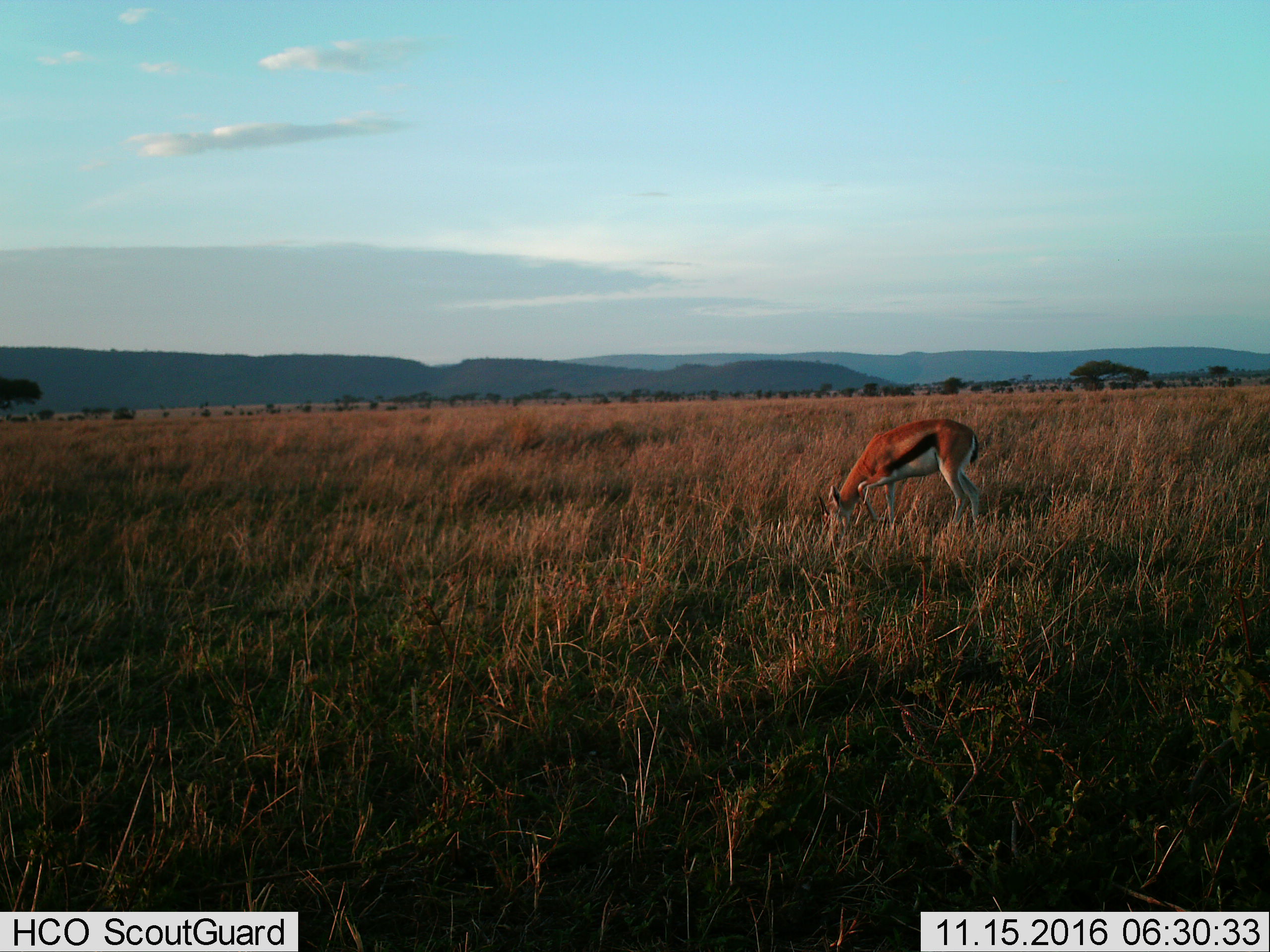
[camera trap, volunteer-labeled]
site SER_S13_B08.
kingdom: Animalia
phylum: Chordata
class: Mammalia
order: Artiodactyla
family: Bovidae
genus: Eudorcas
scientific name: Eudorcas thomsonii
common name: thomson's gazelle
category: gazellethomsons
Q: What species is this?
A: Gazellethomsons (thomson's gazelle) (Eudorcas thomsonii).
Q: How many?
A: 1.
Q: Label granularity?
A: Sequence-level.